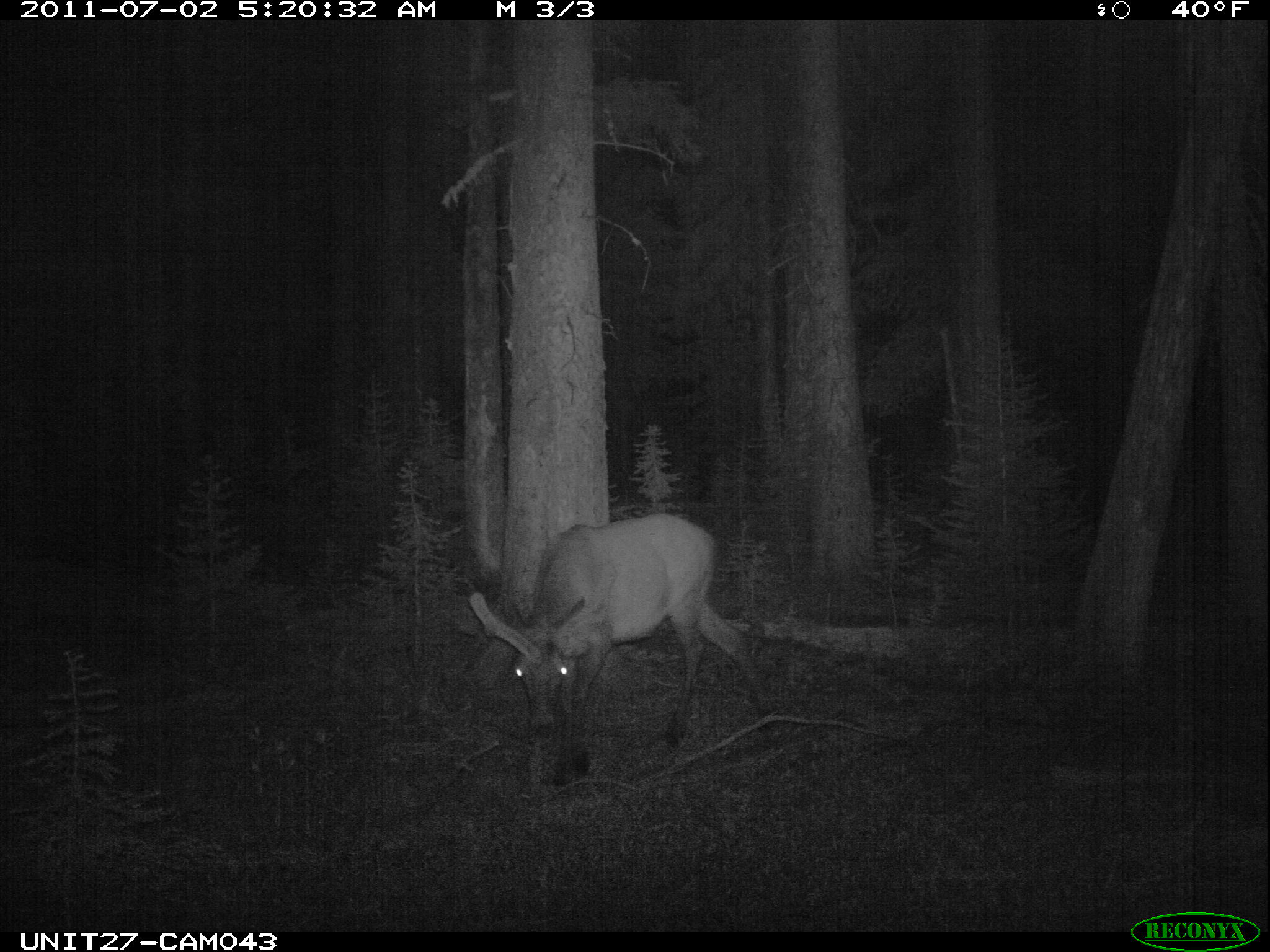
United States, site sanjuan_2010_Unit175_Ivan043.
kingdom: Animalia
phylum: Chordata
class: Mammalia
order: Artiodactyla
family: Cervidae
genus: Cervus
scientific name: Cervus elaphus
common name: red deer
Cervus elaphus (red deer).